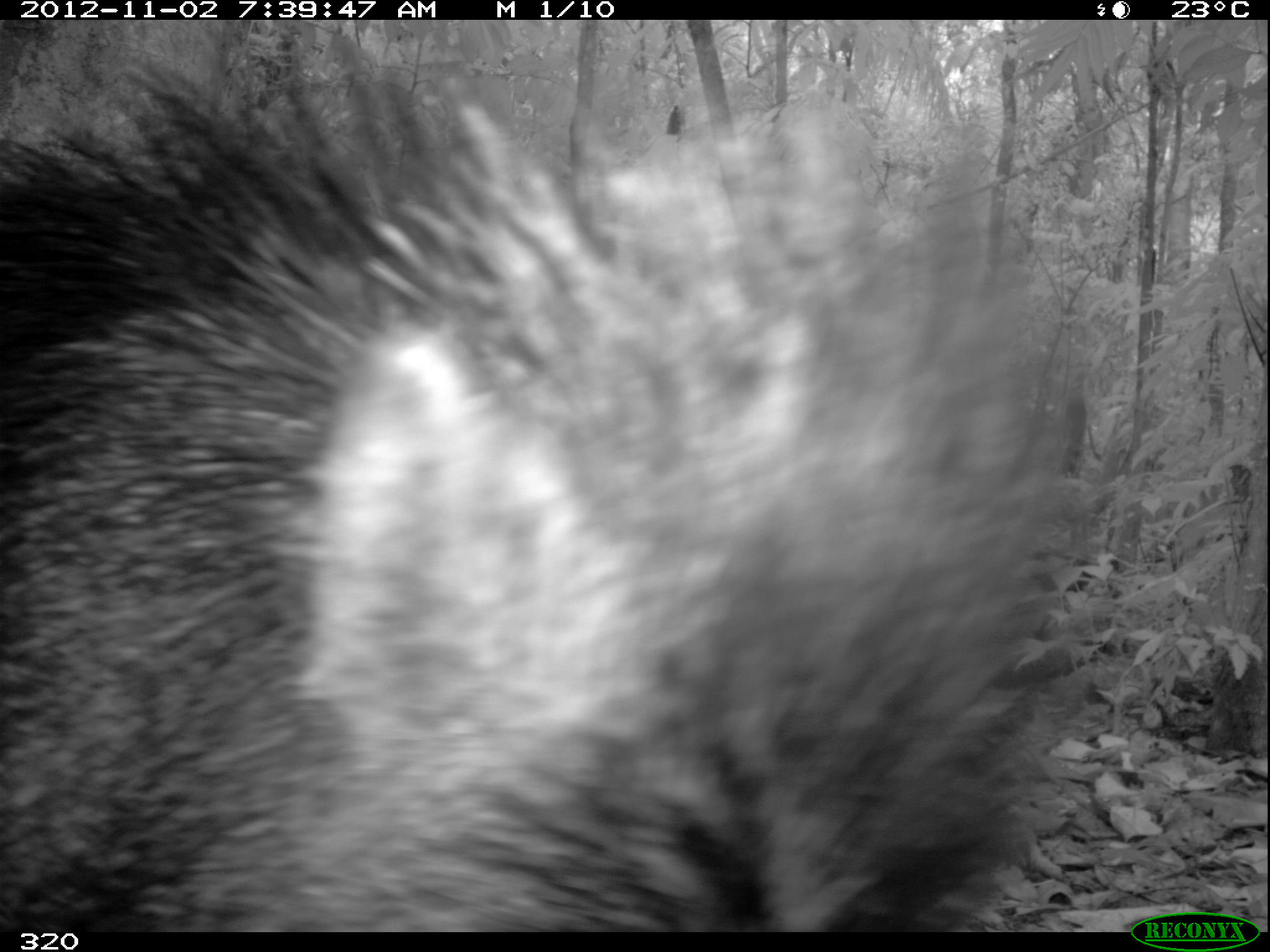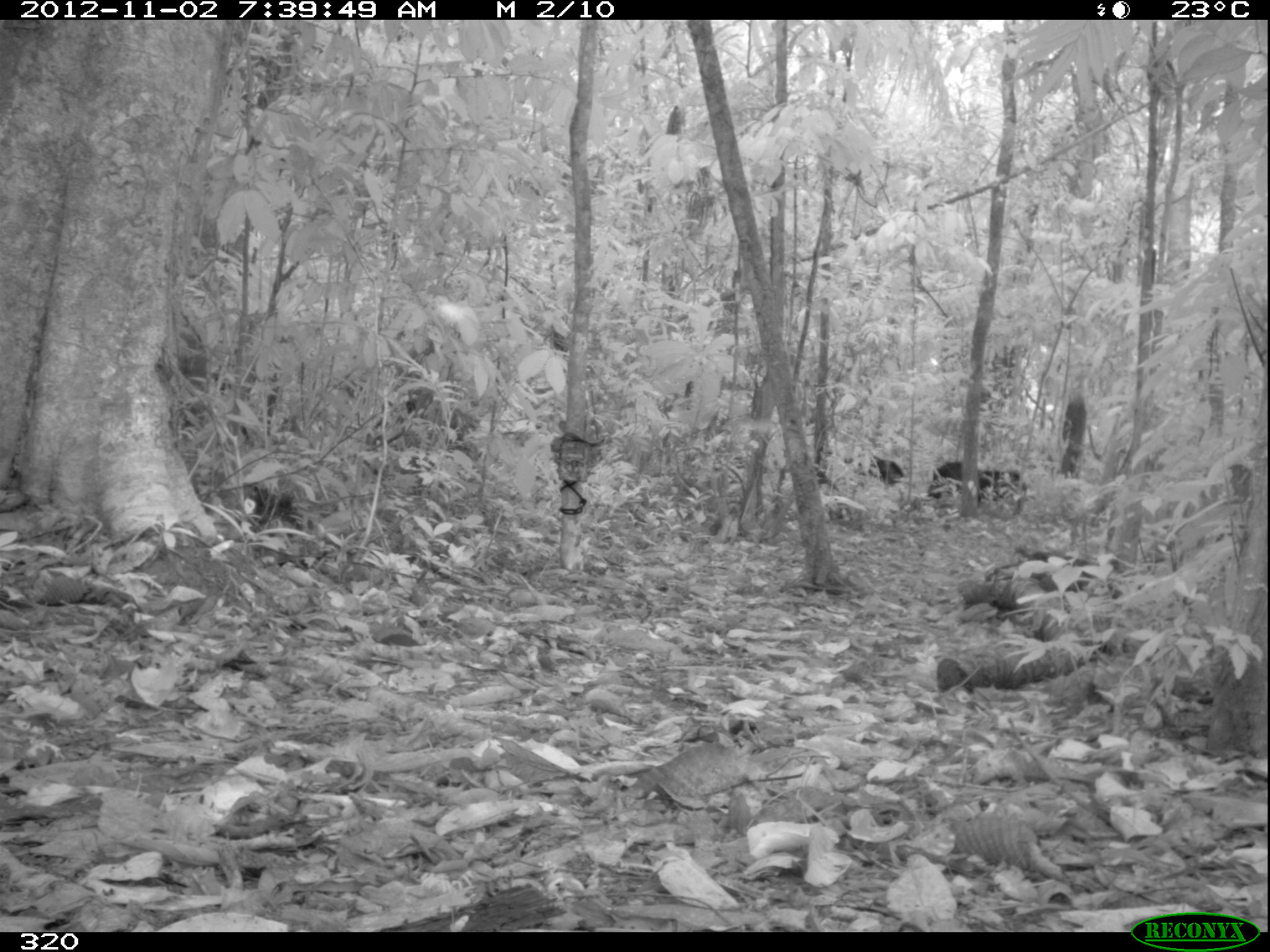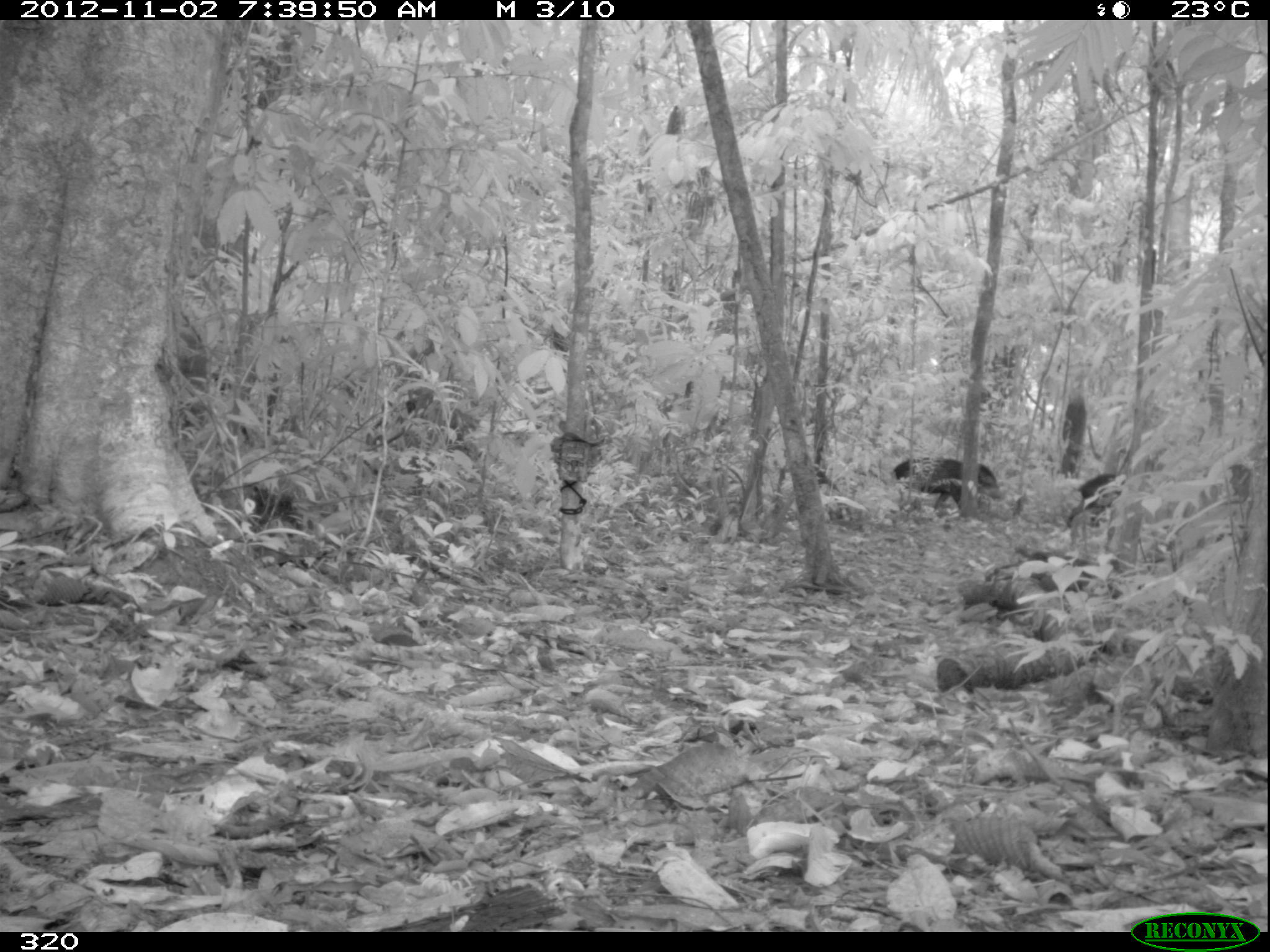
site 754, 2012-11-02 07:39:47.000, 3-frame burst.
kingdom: Animalia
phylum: Chordata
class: Mammalia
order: Artiodactyla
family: Tayassuidae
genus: Tayassu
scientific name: Tayassu pecari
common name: white-lipped peccary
Tayassu pecari (white-lipped peccary).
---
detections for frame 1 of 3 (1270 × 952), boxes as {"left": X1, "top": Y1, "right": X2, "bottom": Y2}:
tayassu pecari: {"left": 0, "top": 49, "right": 1089, "bottom": 930}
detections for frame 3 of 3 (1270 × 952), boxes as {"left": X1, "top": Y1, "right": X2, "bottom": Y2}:
tayassu pecari: {"left": 894, "top": 456, "right": 1003, "bottom": 514}; {"left": 1064, "top": 472, "right": 1127, "bottom": 529}